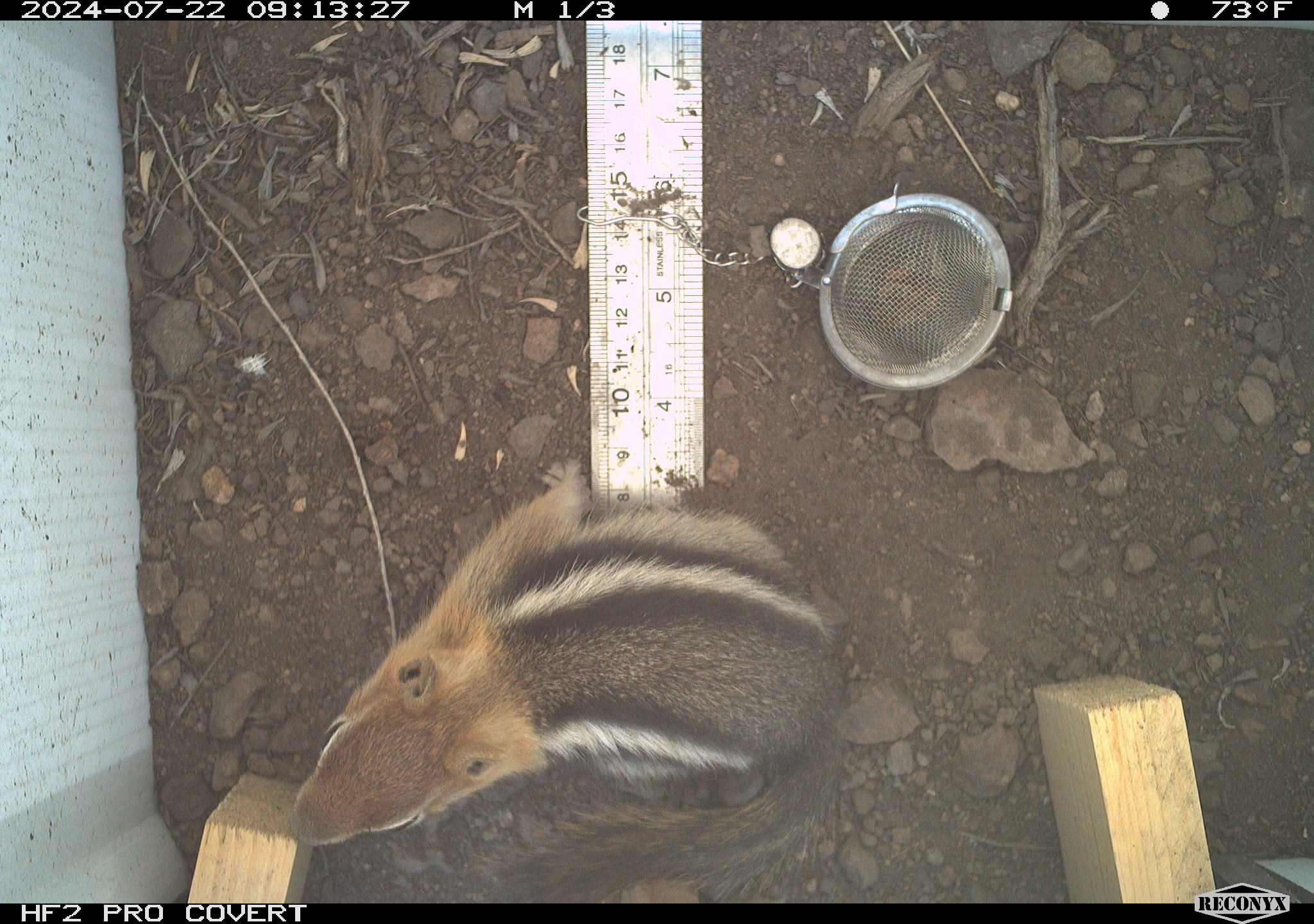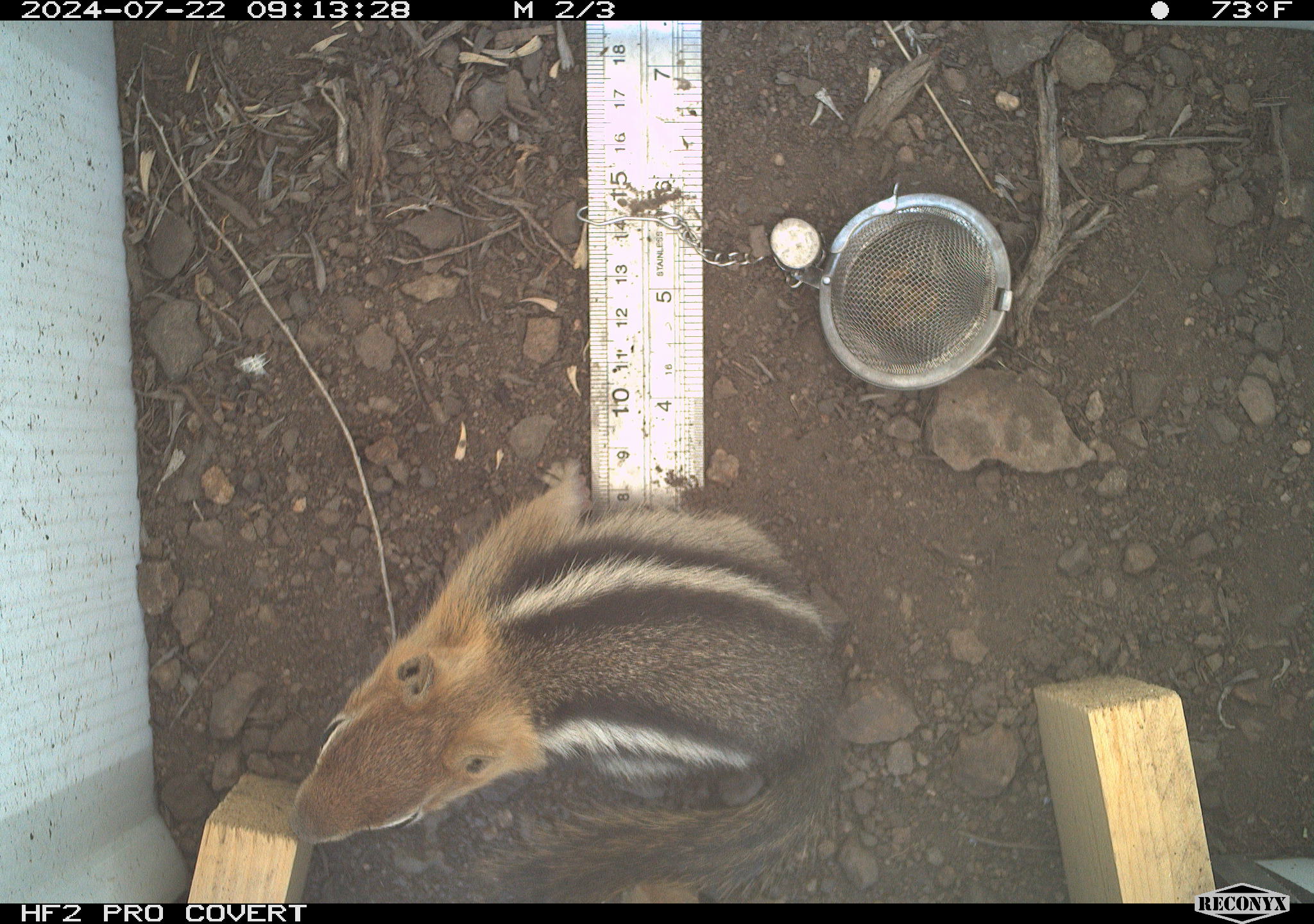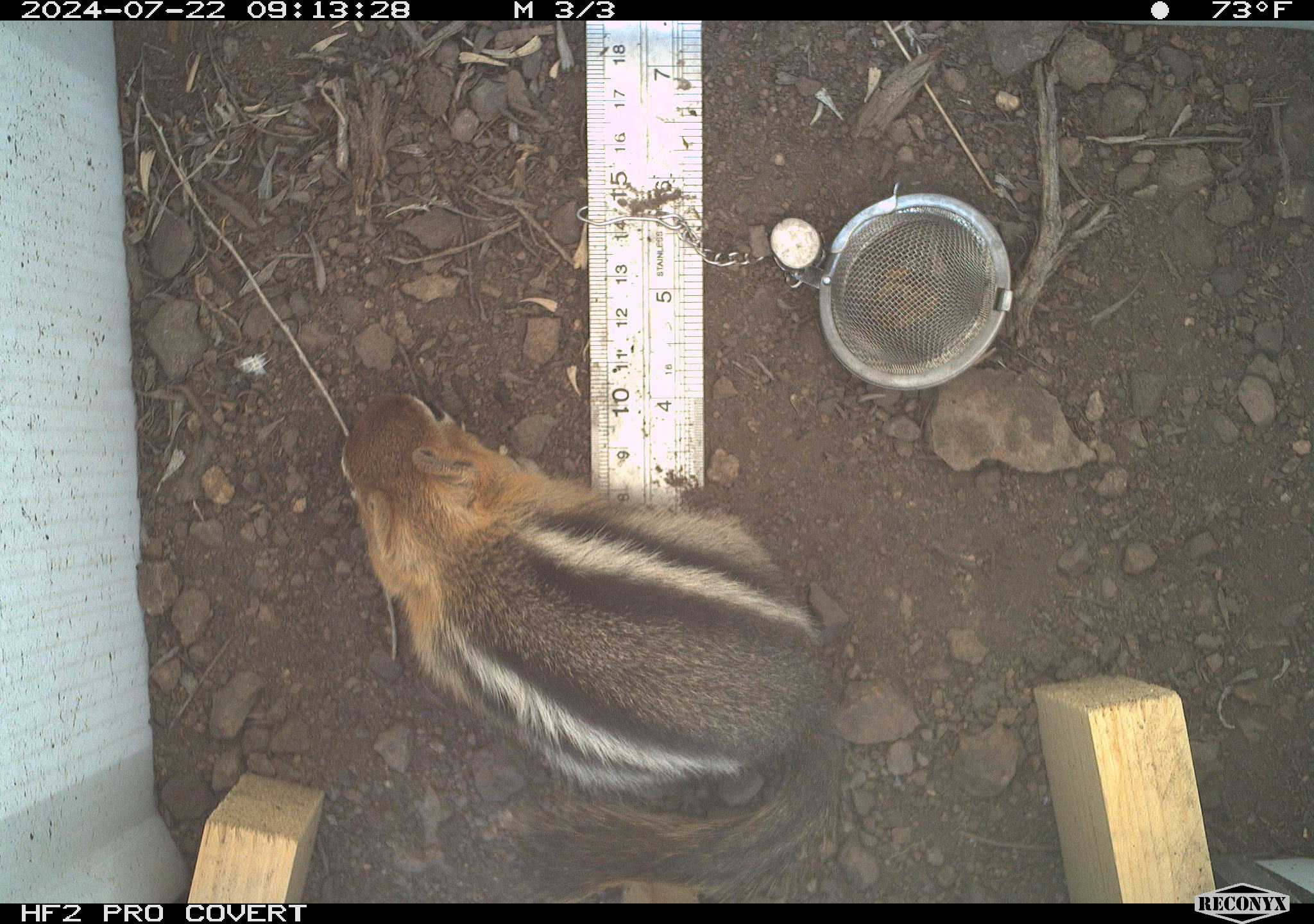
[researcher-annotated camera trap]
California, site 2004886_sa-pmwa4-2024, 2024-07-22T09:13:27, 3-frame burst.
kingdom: Animalia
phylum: Chordata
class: Mammalia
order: Rodentia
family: Sciuridae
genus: Callospermophilus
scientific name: Callospermophilus lateralis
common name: golden mantled ground squirrel